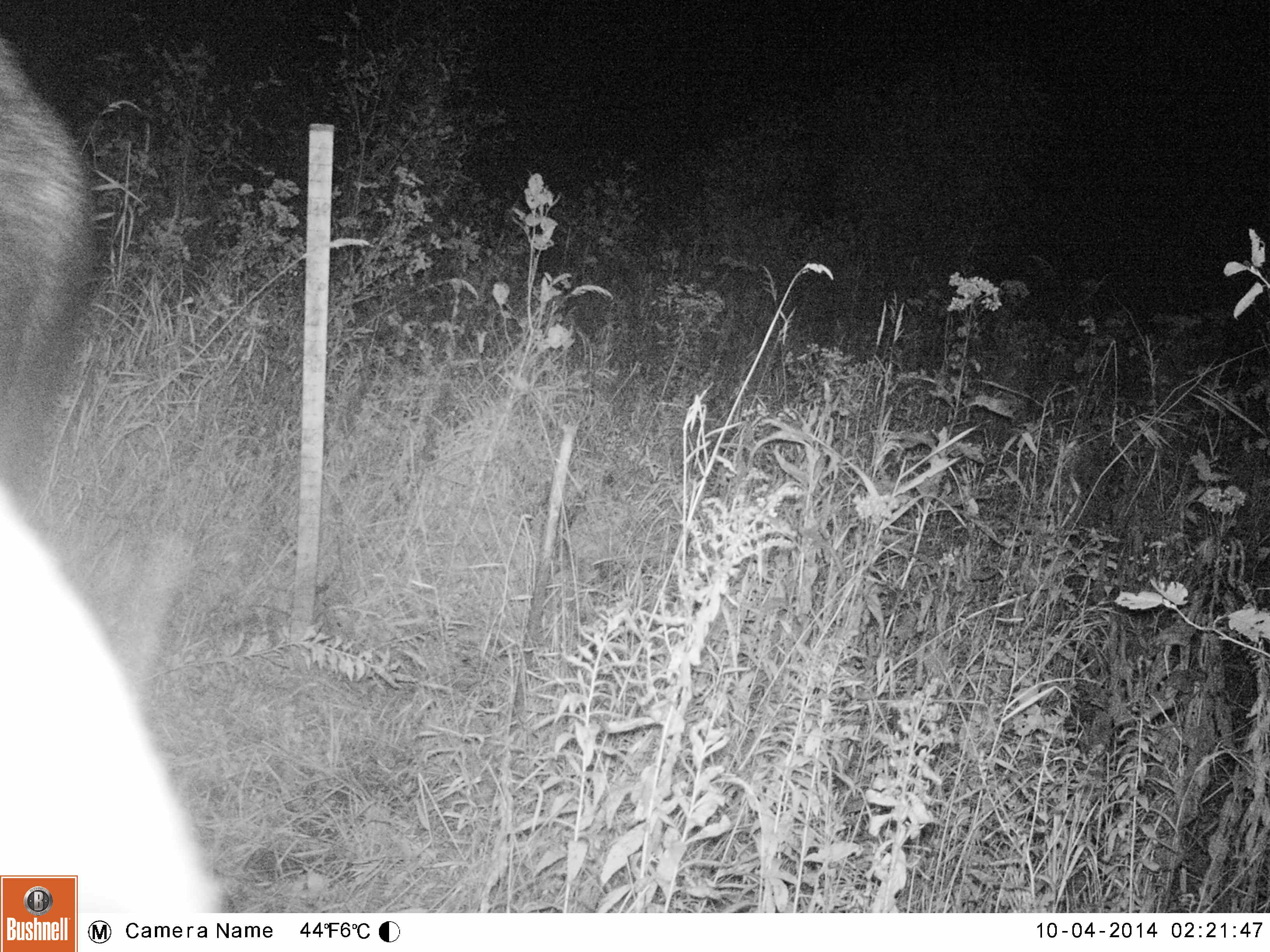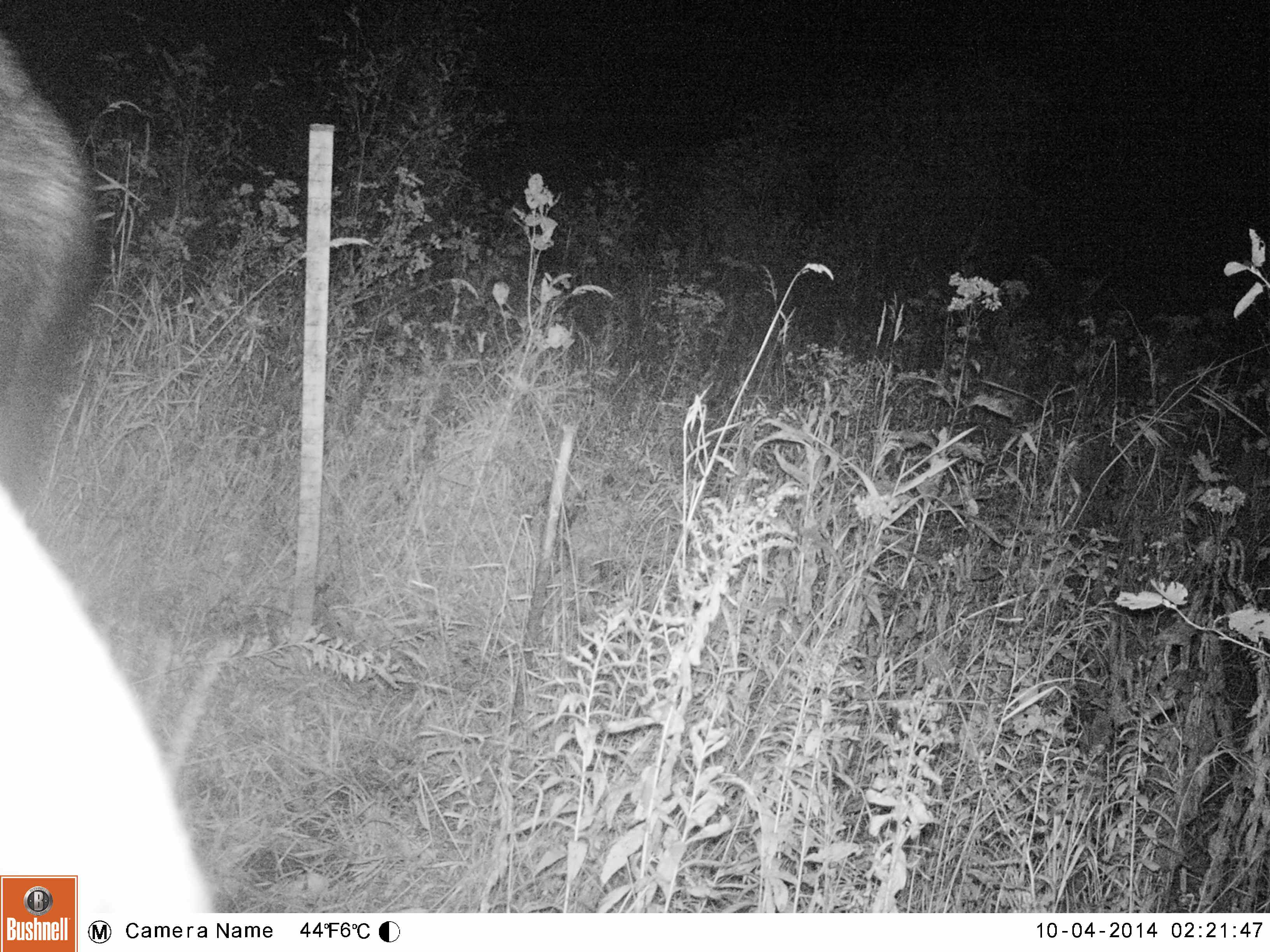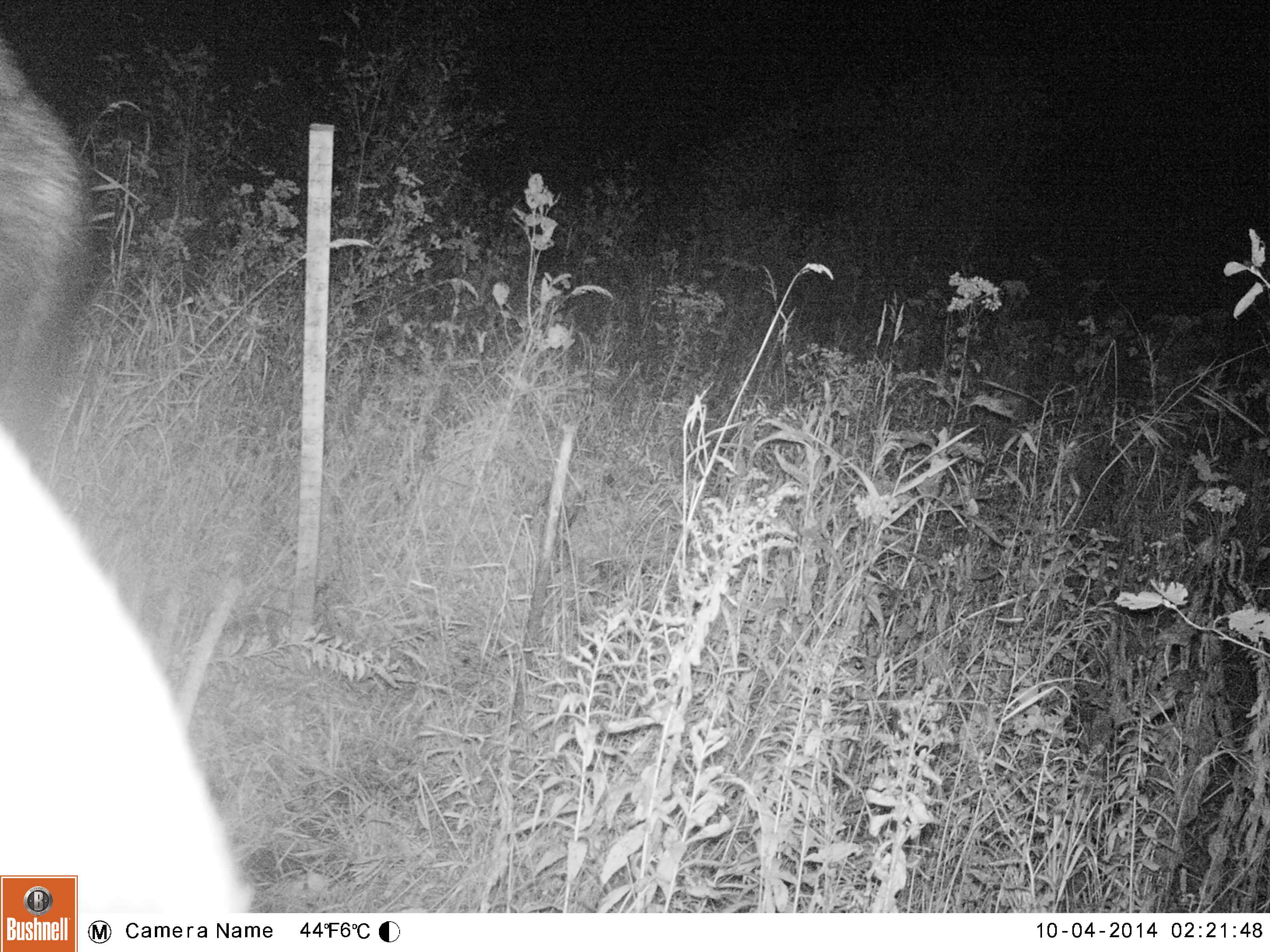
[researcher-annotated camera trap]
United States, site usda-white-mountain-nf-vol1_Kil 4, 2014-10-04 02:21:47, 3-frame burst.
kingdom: Animalia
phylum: Chordata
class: Mammalia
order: Artiodactyla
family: Cervidae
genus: Alces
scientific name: Alces alces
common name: moose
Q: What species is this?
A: Moose (Alces alces).